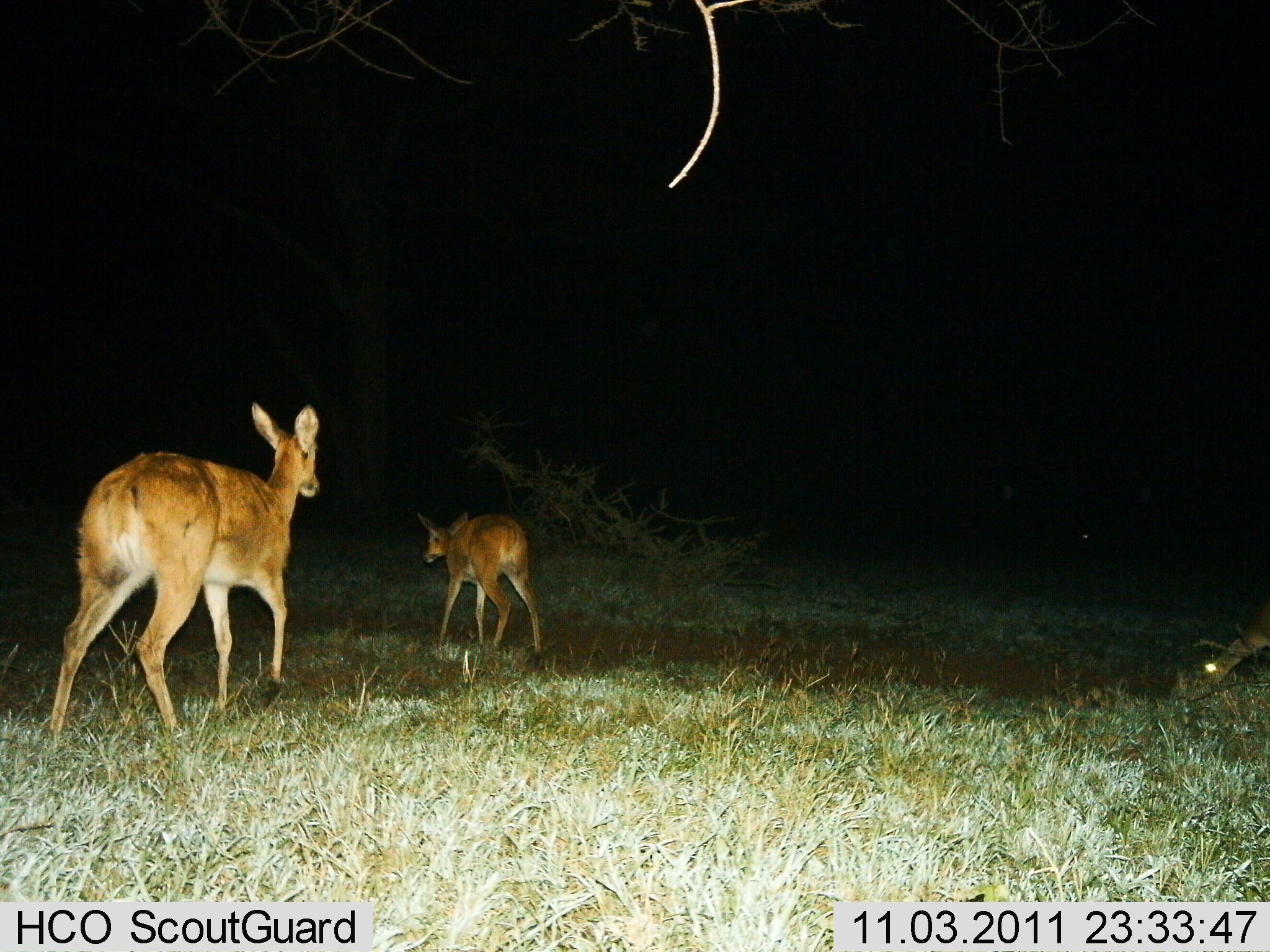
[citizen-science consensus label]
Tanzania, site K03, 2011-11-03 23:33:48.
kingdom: Animalia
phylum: Chordata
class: Mammalia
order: Artiodactyla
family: Bovidae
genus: Redunca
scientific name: Redunca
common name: reedbuck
Reedbuck (Redunca), count 2. Behavior (volunteer vote fractions): standing 8%, resting 0%, moving 100%, interacting 0%. Young present (vote fraction): 17%. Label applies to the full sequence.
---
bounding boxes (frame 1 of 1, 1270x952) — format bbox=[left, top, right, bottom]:
animal: bbox=[46, 401, 323, 738]; bbox=[413, 512, 545, 661]; bbox=[1201, 604, 1270, 684]